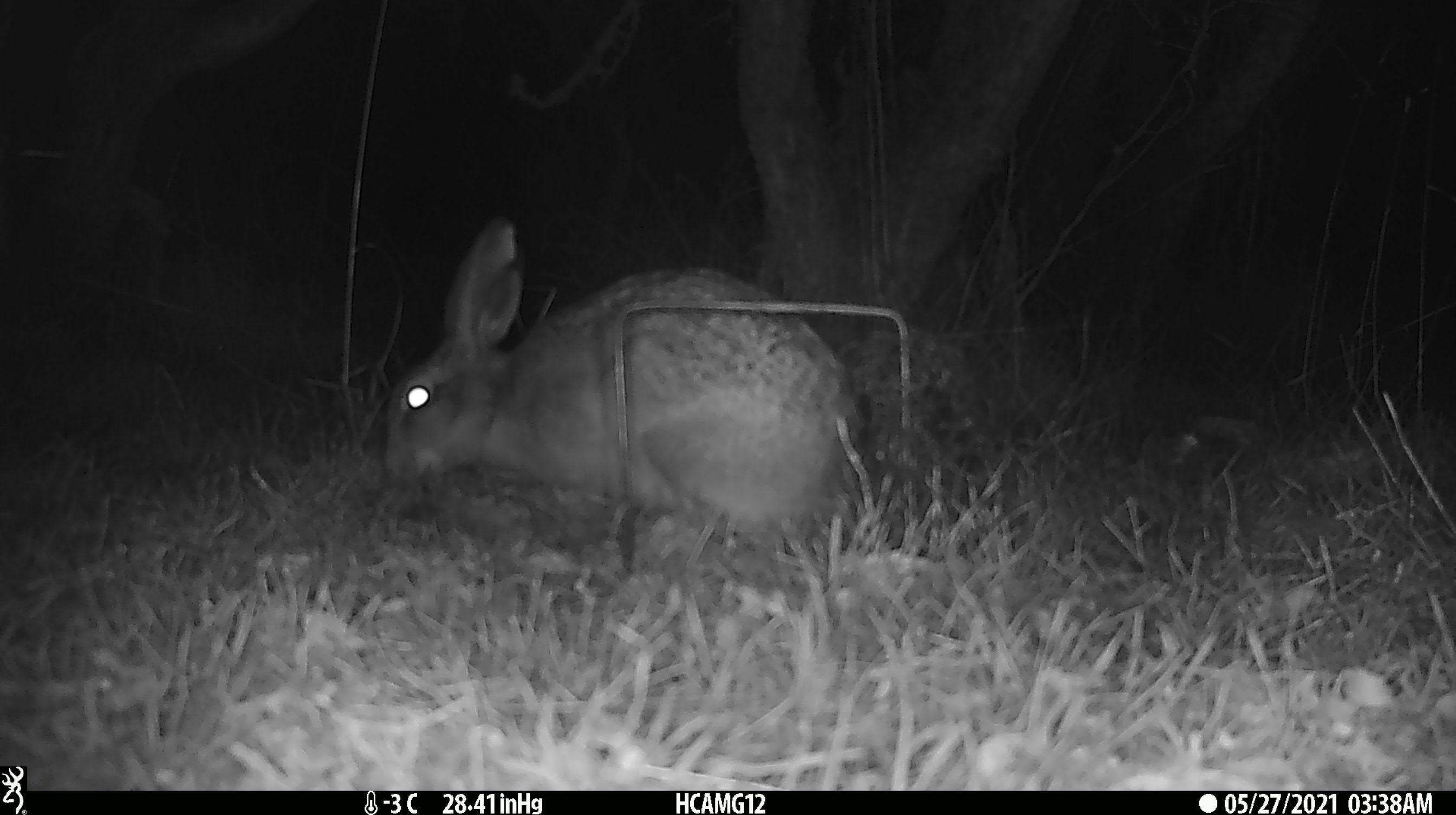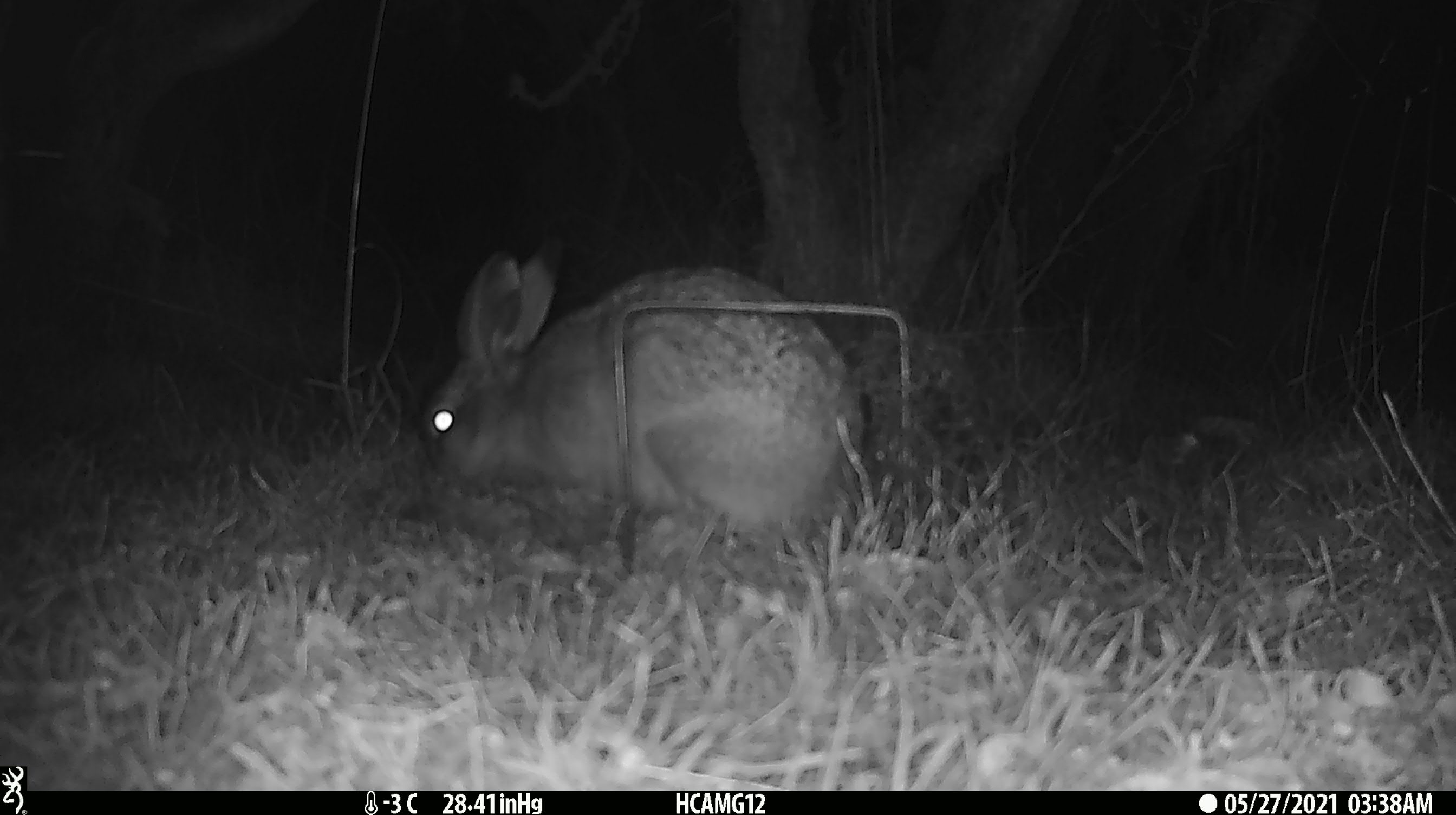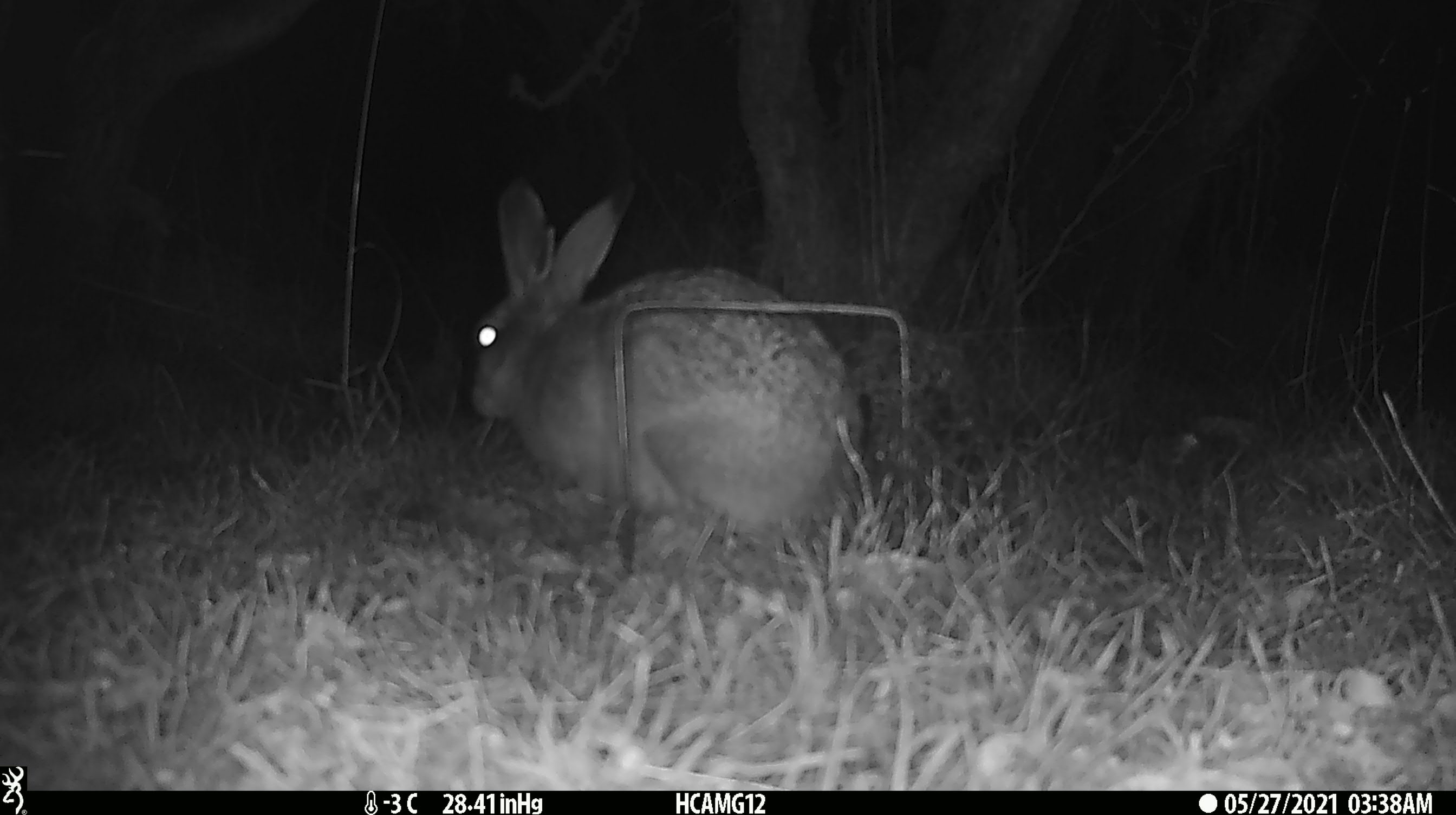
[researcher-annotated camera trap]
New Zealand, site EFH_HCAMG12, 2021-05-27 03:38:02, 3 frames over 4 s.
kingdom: Animalia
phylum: Chordata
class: Mammalia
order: Lagomorpha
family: Leporidae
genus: Oryctolagus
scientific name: Oryctolagus cuniculus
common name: european rabbit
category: rabbit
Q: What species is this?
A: Rabbit (european rabbit) (Oryctolagus cuniculus).